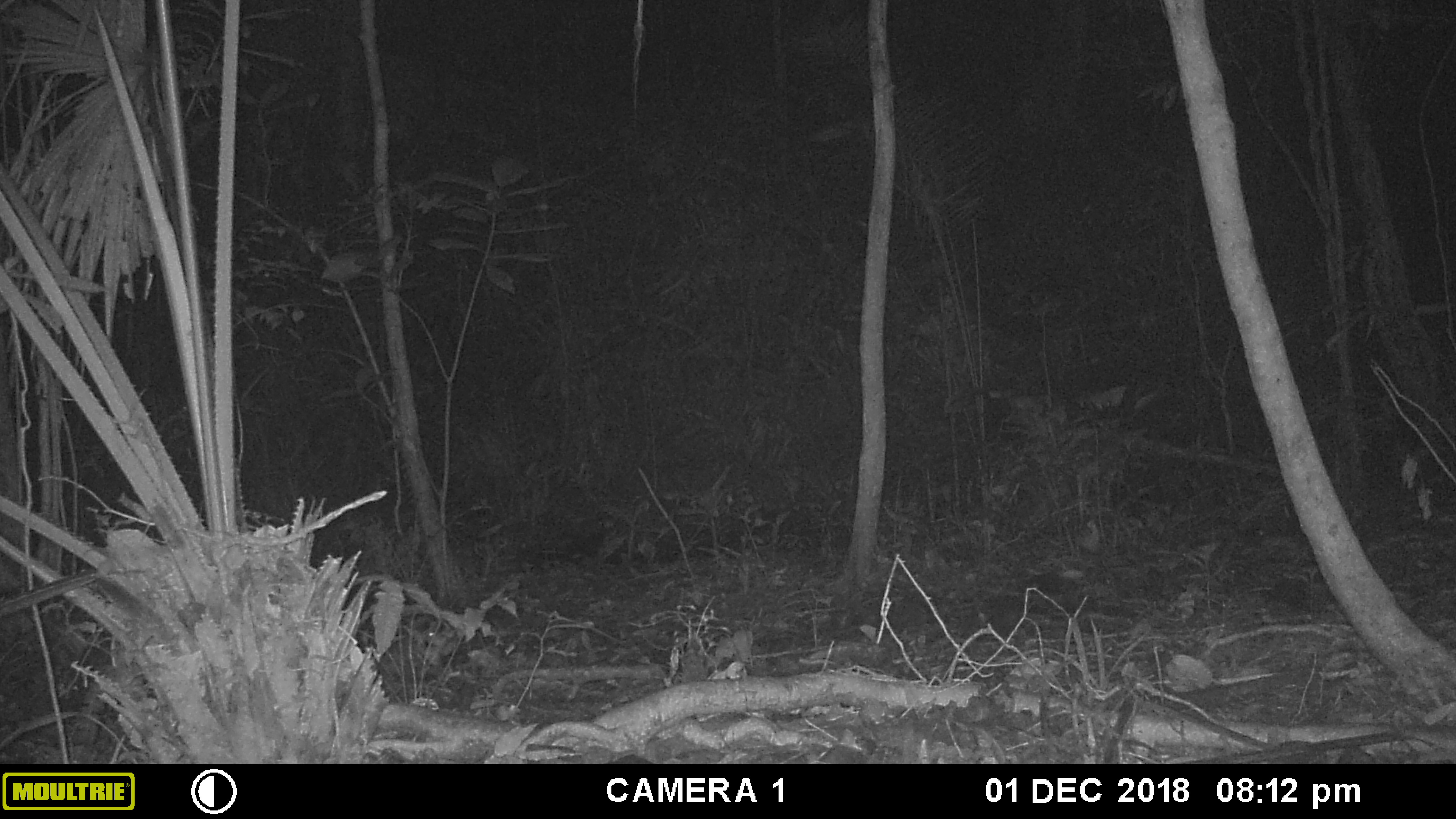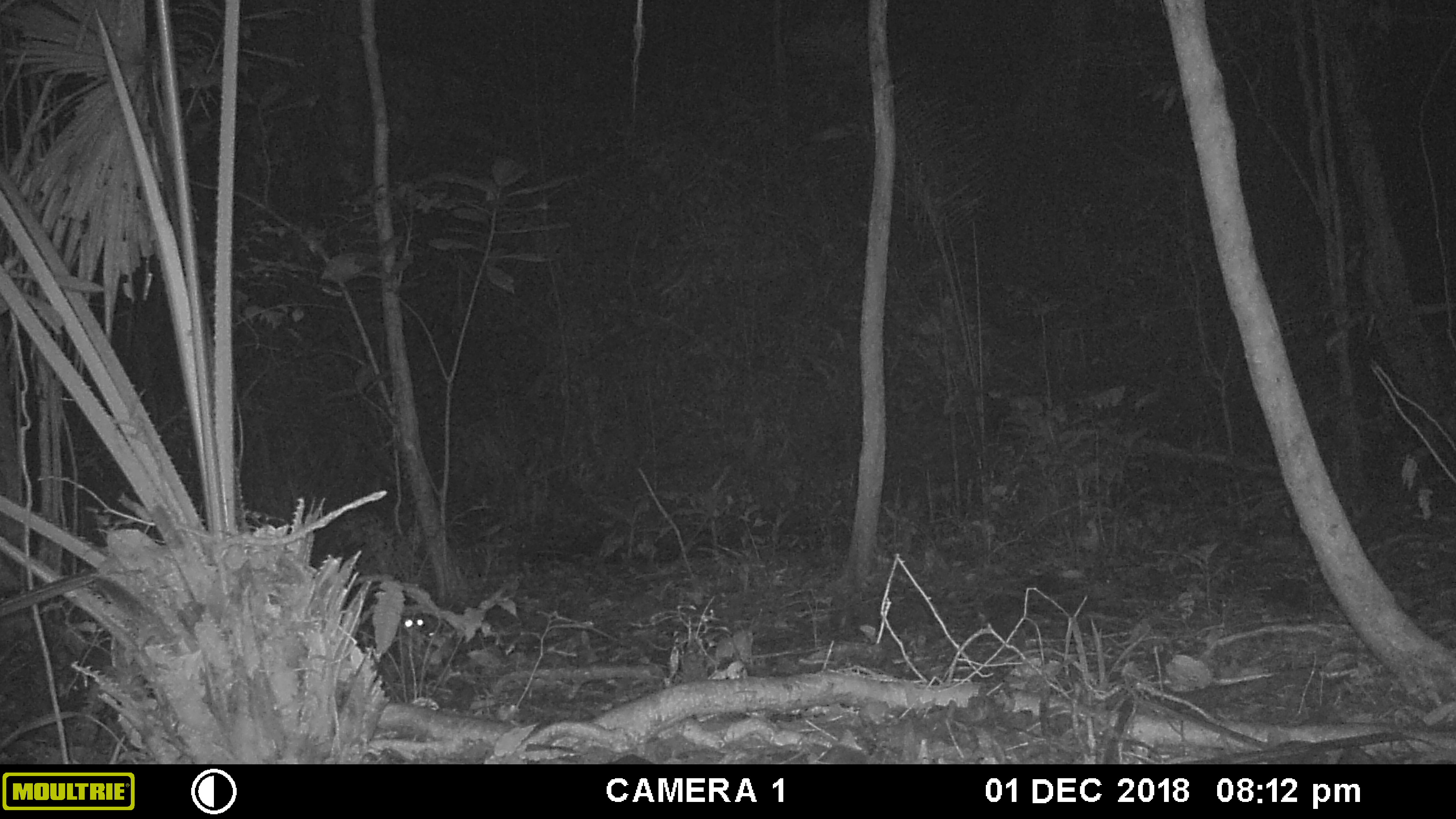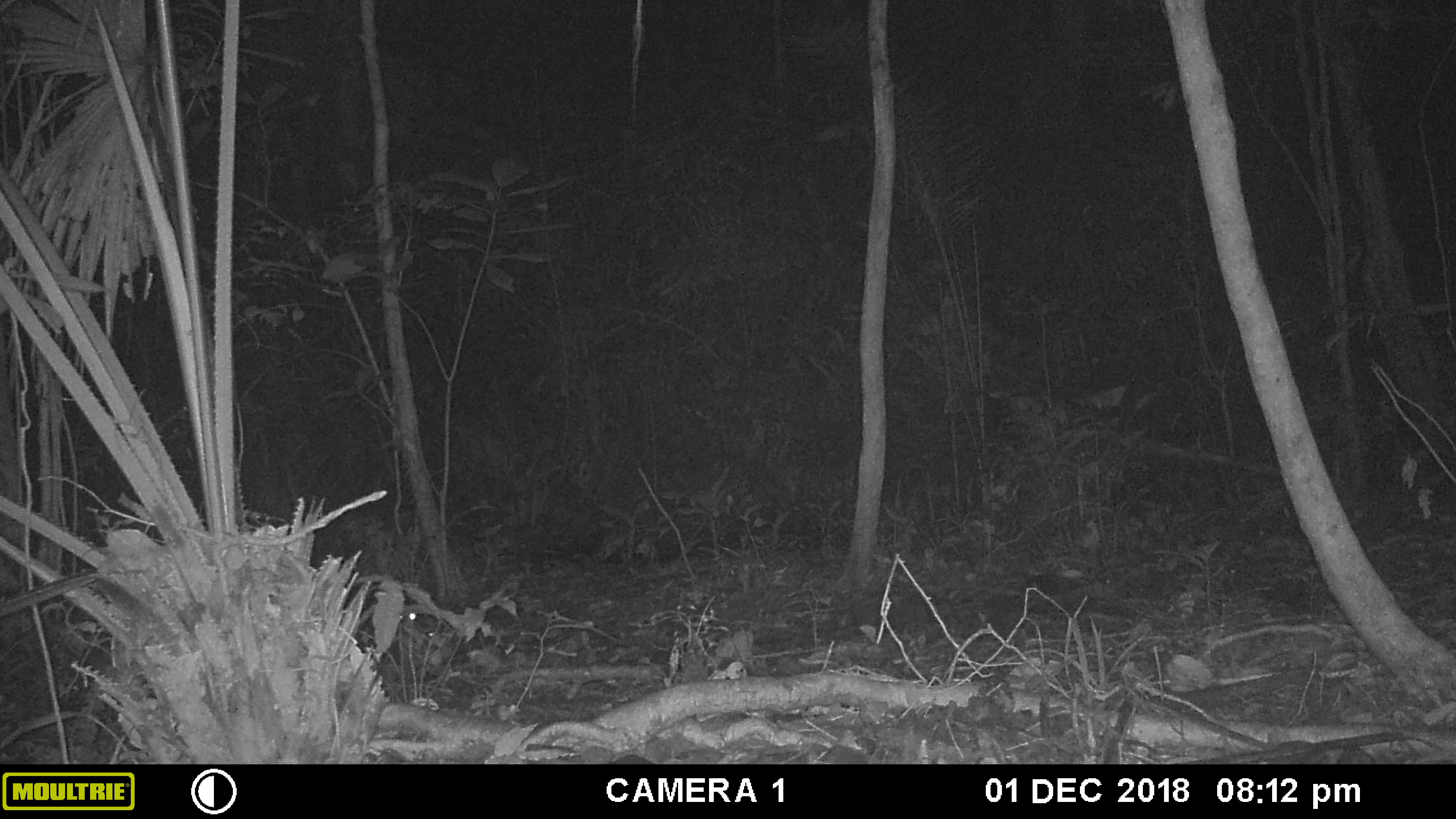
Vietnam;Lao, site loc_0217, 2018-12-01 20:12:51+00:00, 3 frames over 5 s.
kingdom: Animalia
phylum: Chordata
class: Mammalia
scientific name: Mammalia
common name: mammal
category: unidentified small mammal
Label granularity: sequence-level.